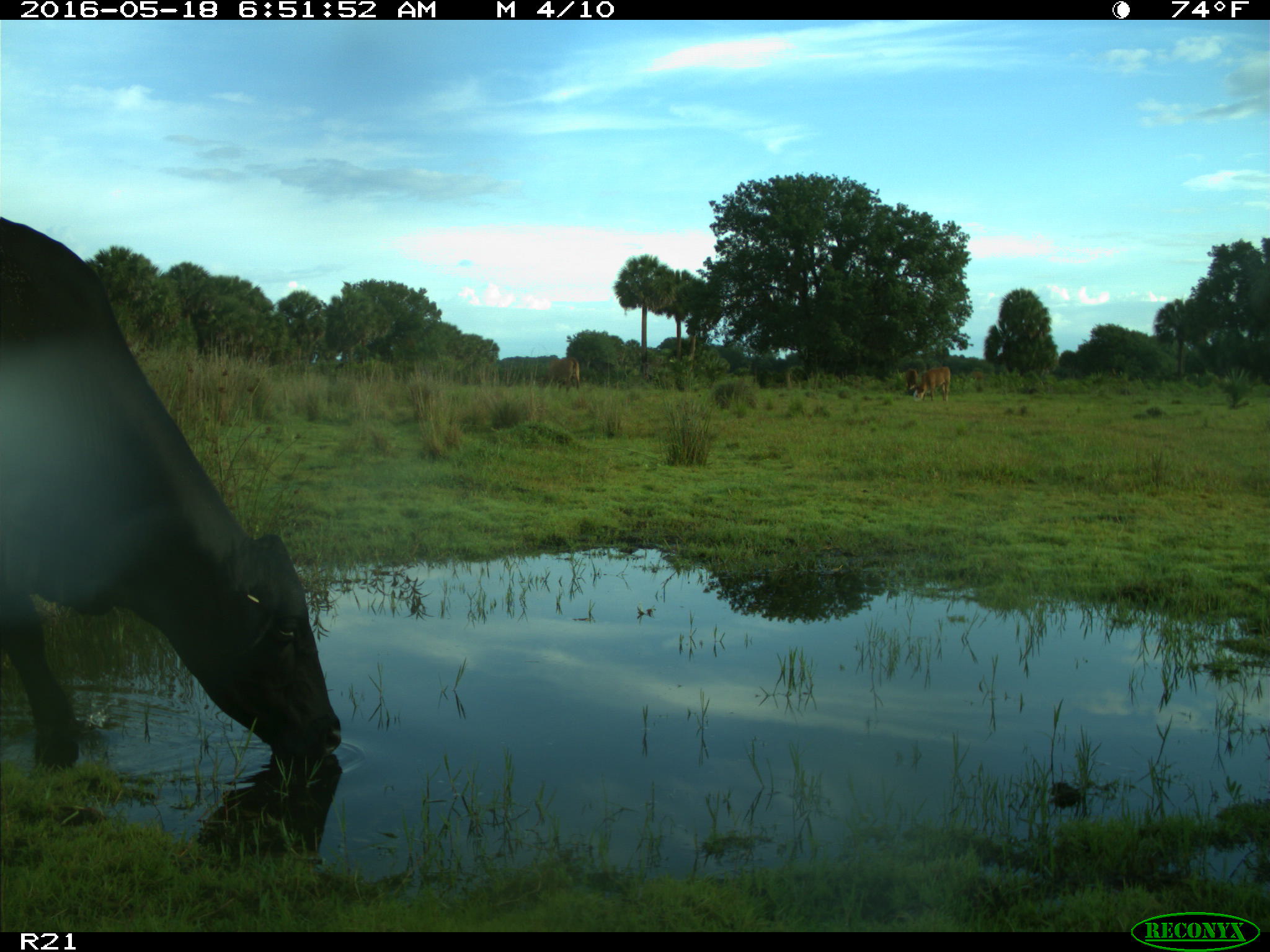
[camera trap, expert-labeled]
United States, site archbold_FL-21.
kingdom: Animalia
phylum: Chordata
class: Mammalia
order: Artiodactyla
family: Bovidae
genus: Bos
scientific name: Bos taurus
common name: domestic cow